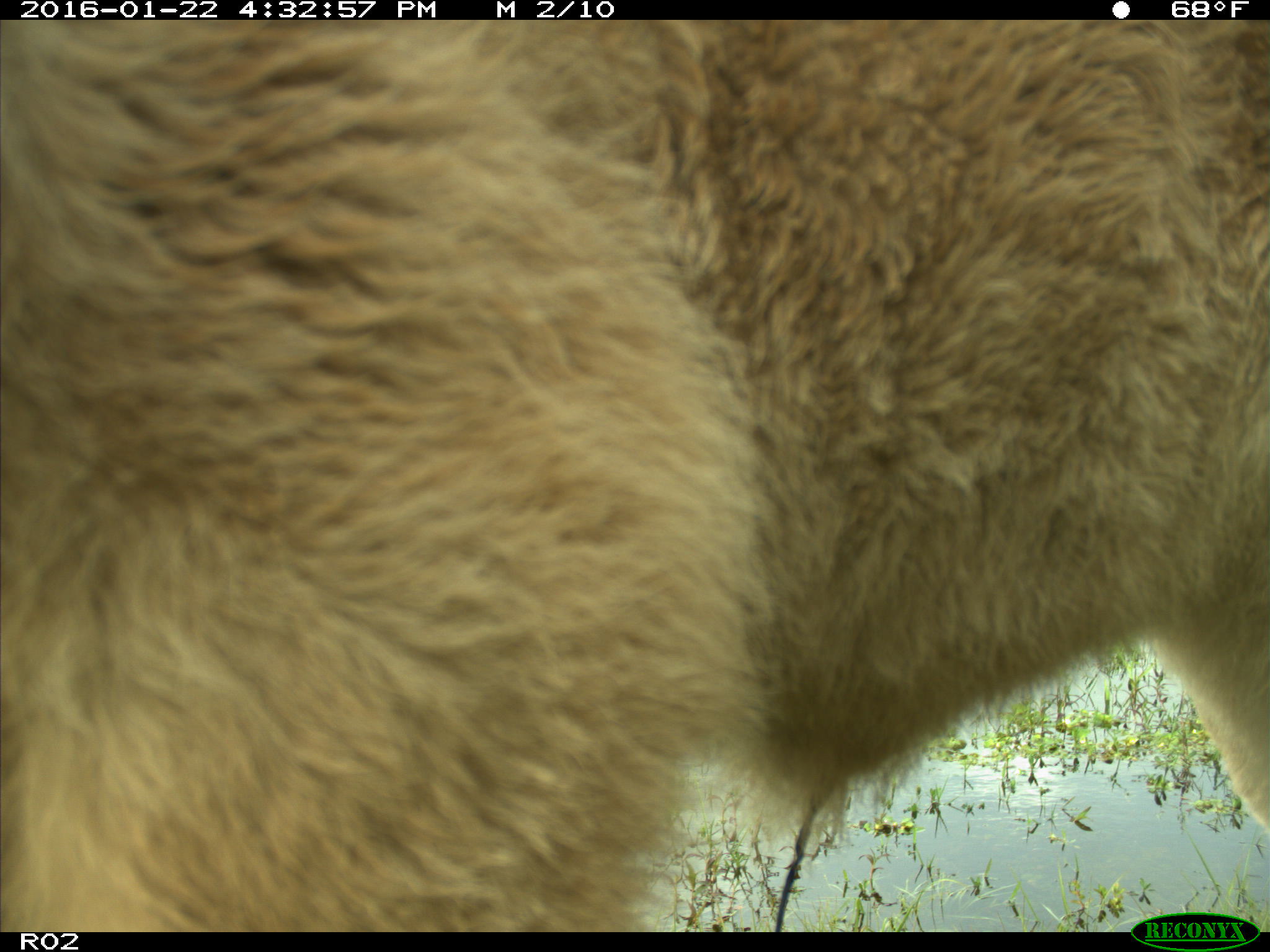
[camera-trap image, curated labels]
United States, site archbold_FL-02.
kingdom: Animalia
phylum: Chordata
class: Mammalia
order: Artiodactyla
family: Bovidae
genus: Bos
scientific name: Bos taurus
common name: domestic cow